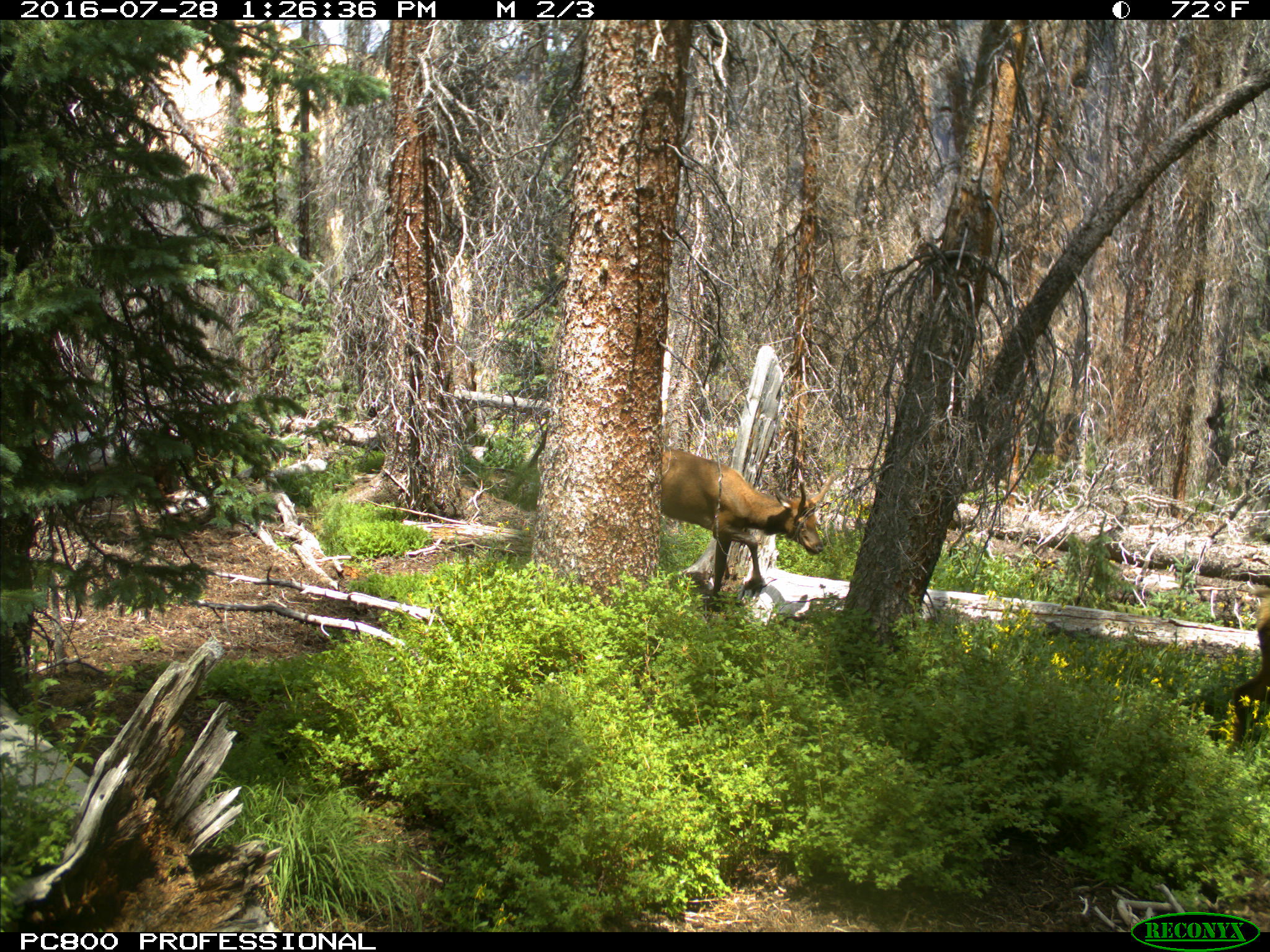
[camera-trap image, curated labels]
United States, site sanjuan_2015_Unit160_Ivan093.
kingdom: Animalia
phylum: Chordata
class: Mammalia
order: Artiodactyla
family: Cervidae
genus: Cervus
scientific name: Cervus elaphus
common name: red deer